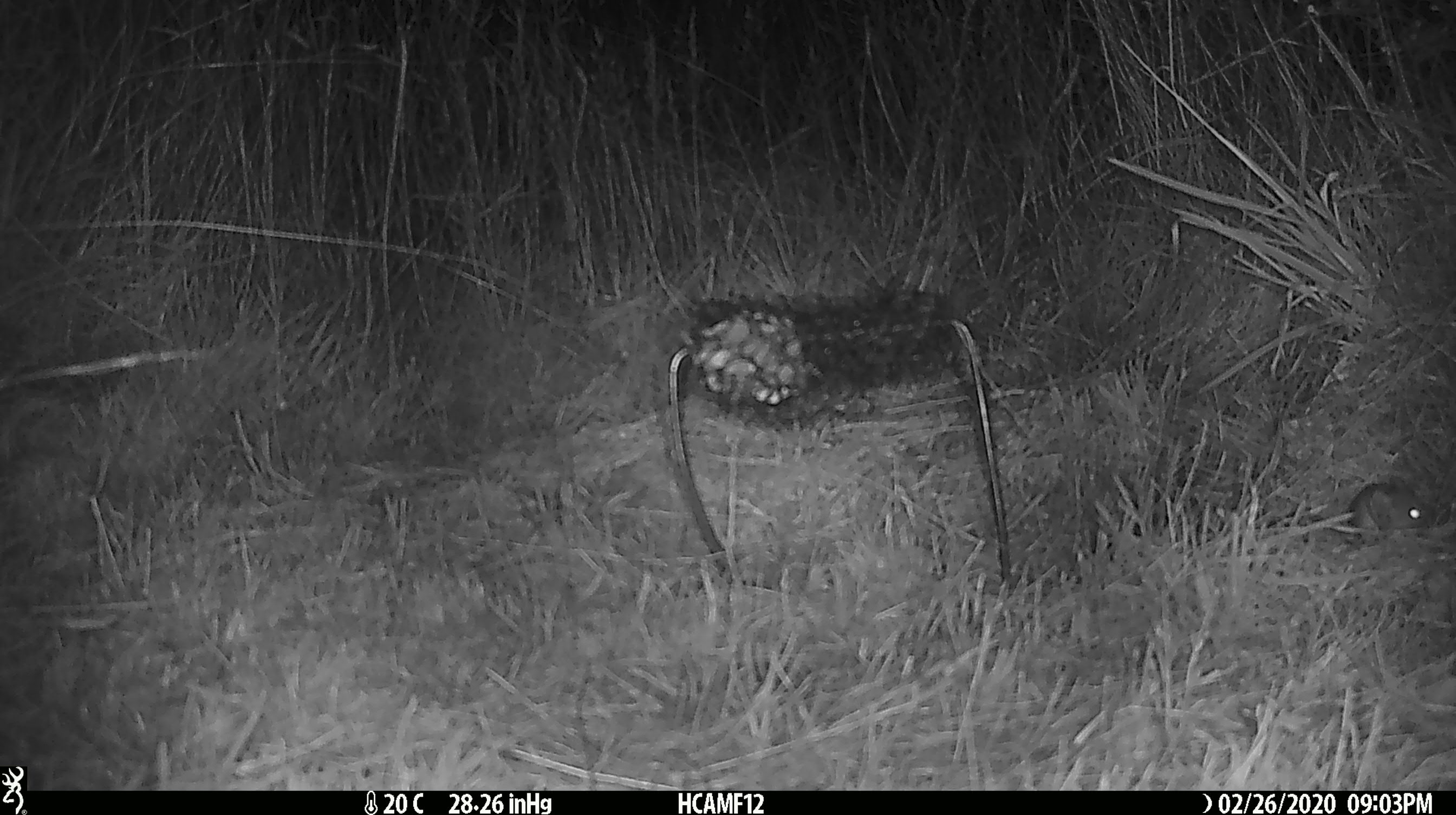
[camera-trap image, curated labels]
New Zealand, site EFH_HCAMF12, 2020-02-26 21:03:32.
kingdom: Animalia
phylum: Chordata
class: Mammalia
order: Rodentia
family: Muridae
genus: Mus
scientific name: Mus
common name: mouse